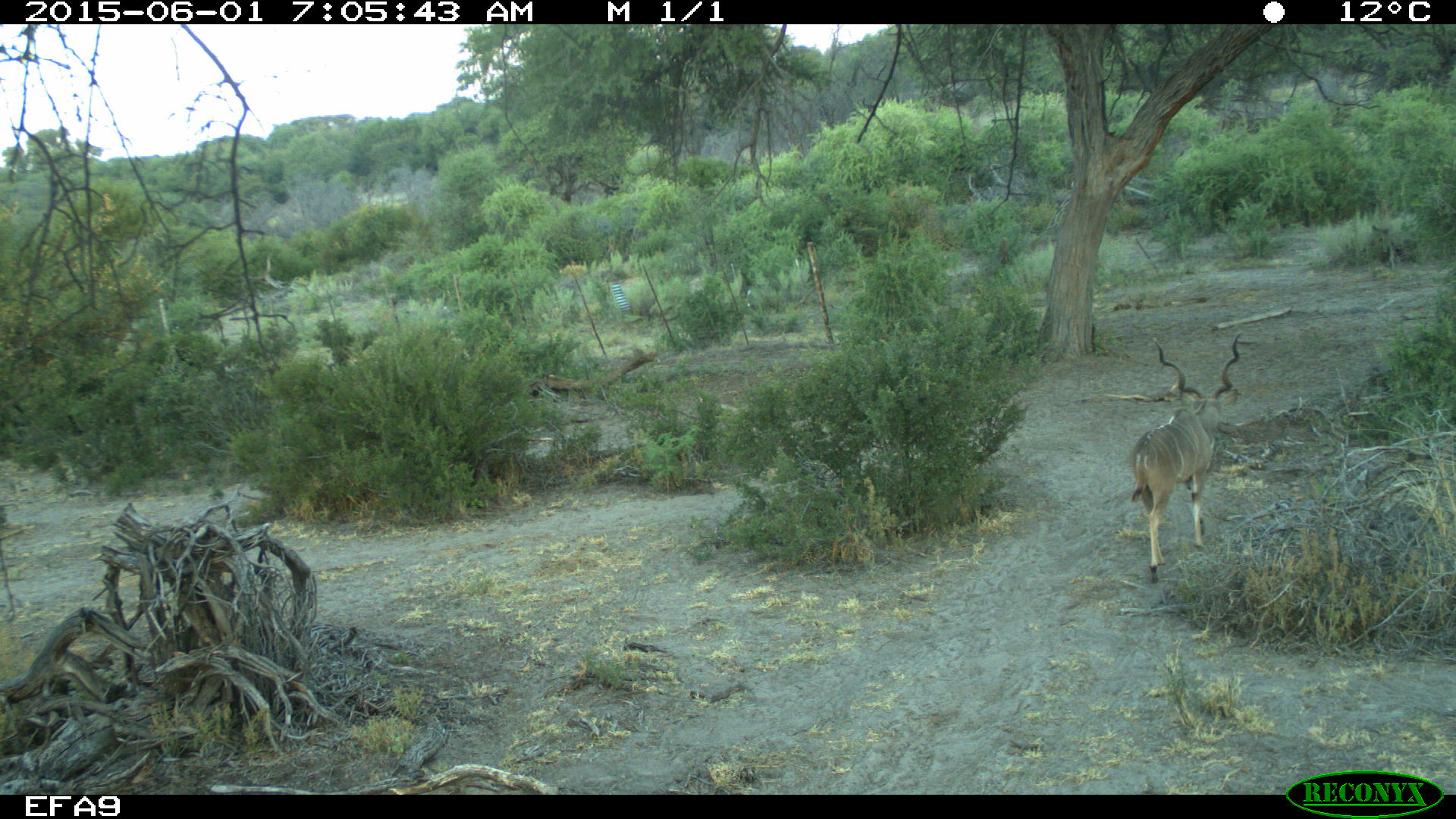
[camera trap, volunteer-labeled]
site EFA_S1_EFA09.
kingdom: Animalia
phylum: Chordata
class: Mammalia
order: Artiodactyla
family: Bovidae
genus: Alcelaphus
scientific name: Alcelaphus buselaphus caama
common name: red hartebeest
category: hartebeestred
Hartebeestred (red hartebeest) (Alcelaphus buselaphus caama), count 1. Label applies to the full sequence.